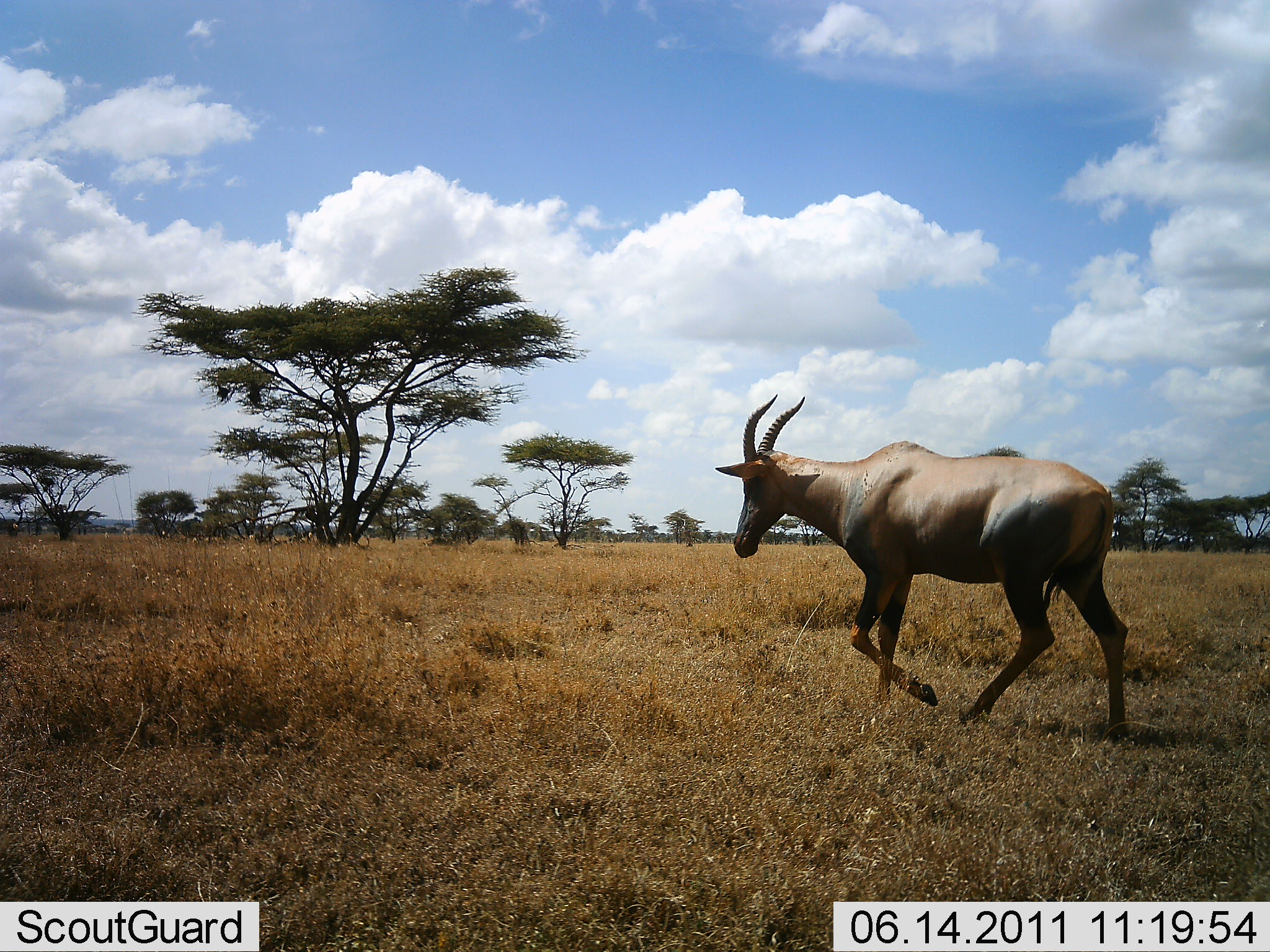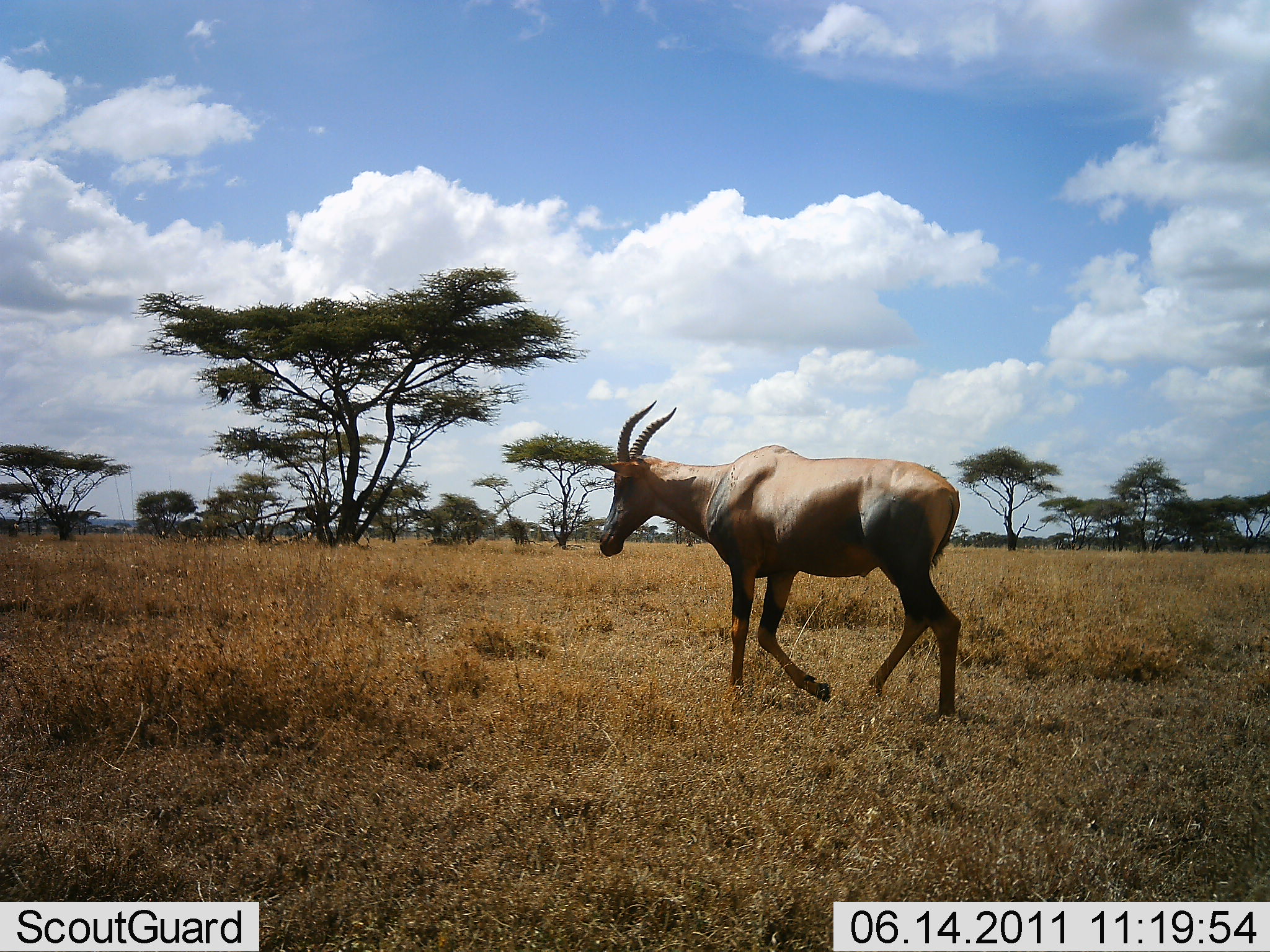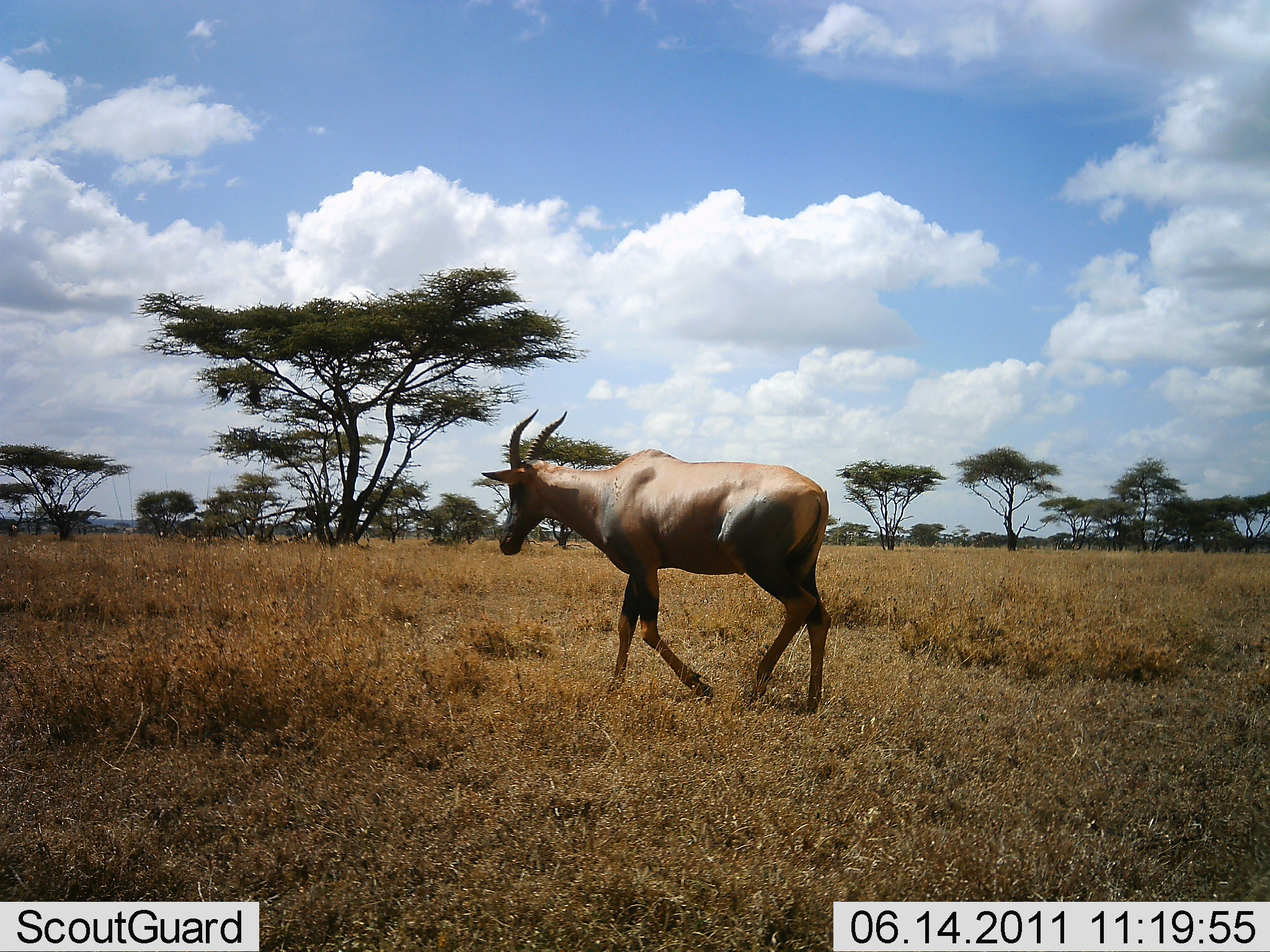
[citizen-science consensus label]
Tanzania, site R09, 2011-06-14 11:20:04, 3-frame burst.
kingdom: Animalia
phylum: Chordata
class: Mammalia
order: Artiodactyla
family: Bovidae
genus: Damaliscus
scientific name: Damaliscus lunatus jimela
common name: topi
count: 1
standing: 0%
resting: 0%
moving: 100%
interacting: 0%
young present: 0%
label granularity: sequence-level